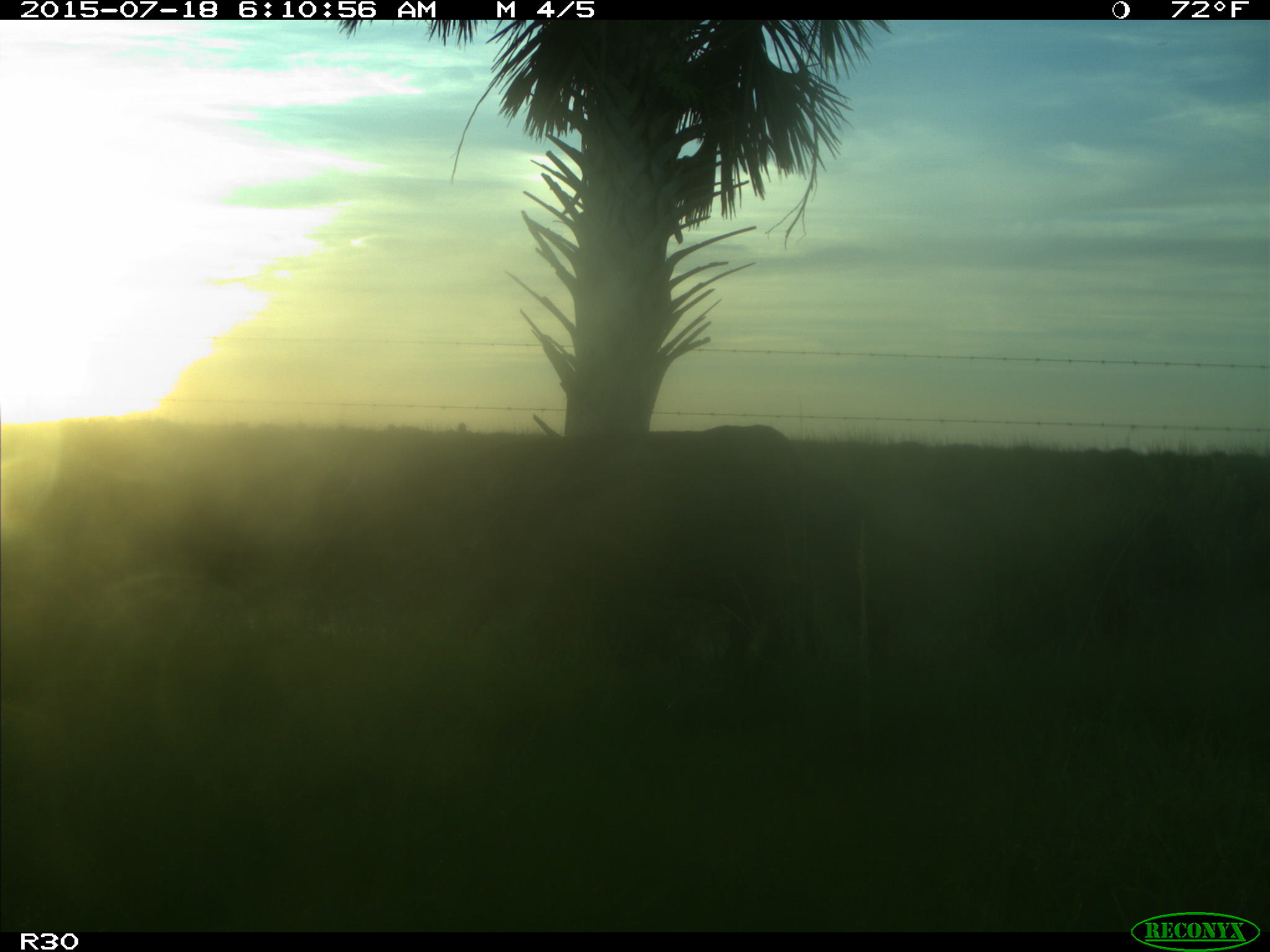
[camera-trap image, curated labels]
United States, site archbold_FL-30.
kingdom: Animalia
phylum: Chordata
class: Mammalia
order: Artiodactyla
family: Bovidae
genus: Bos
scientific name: Bos taurus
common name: domestic cow